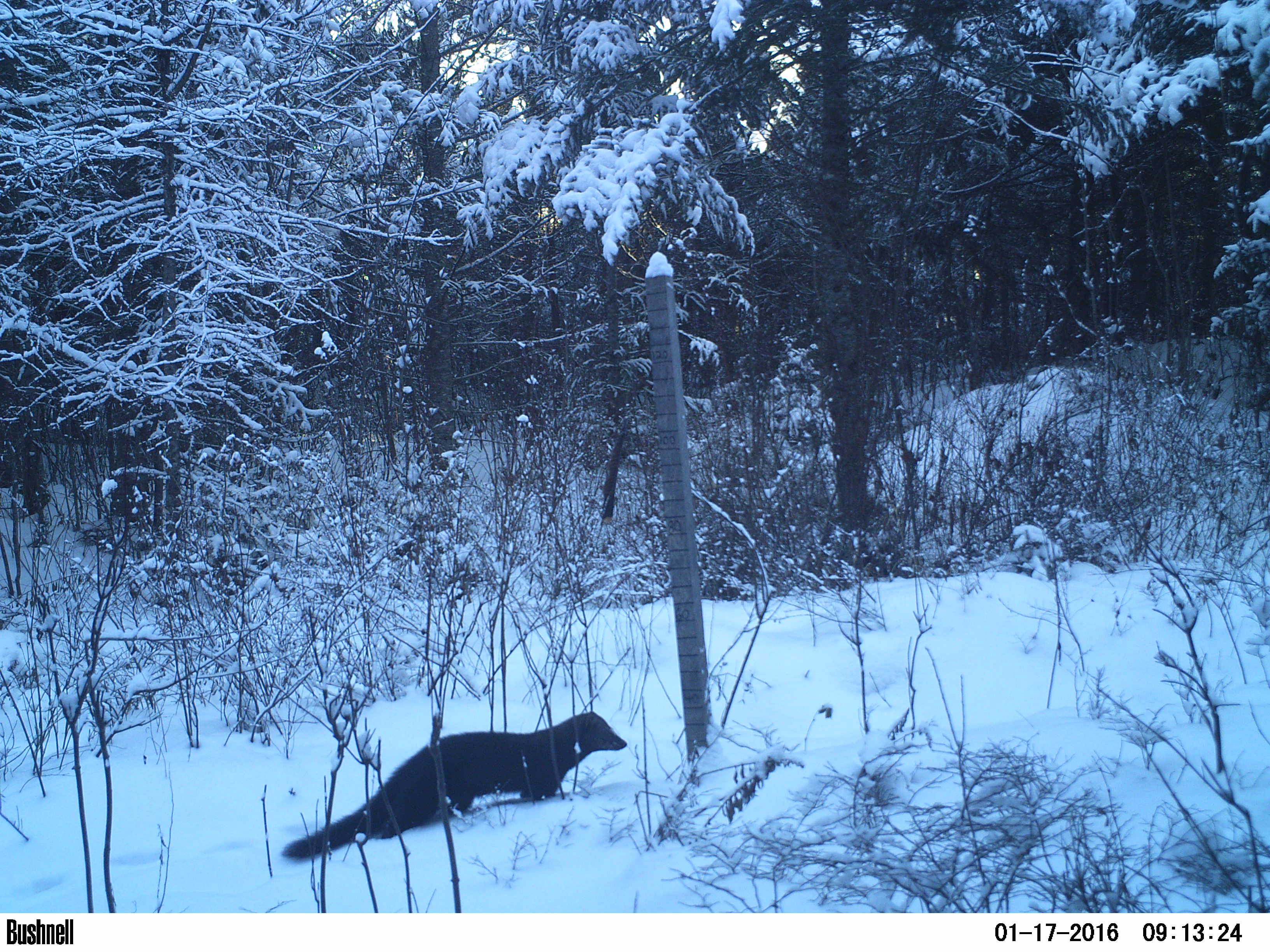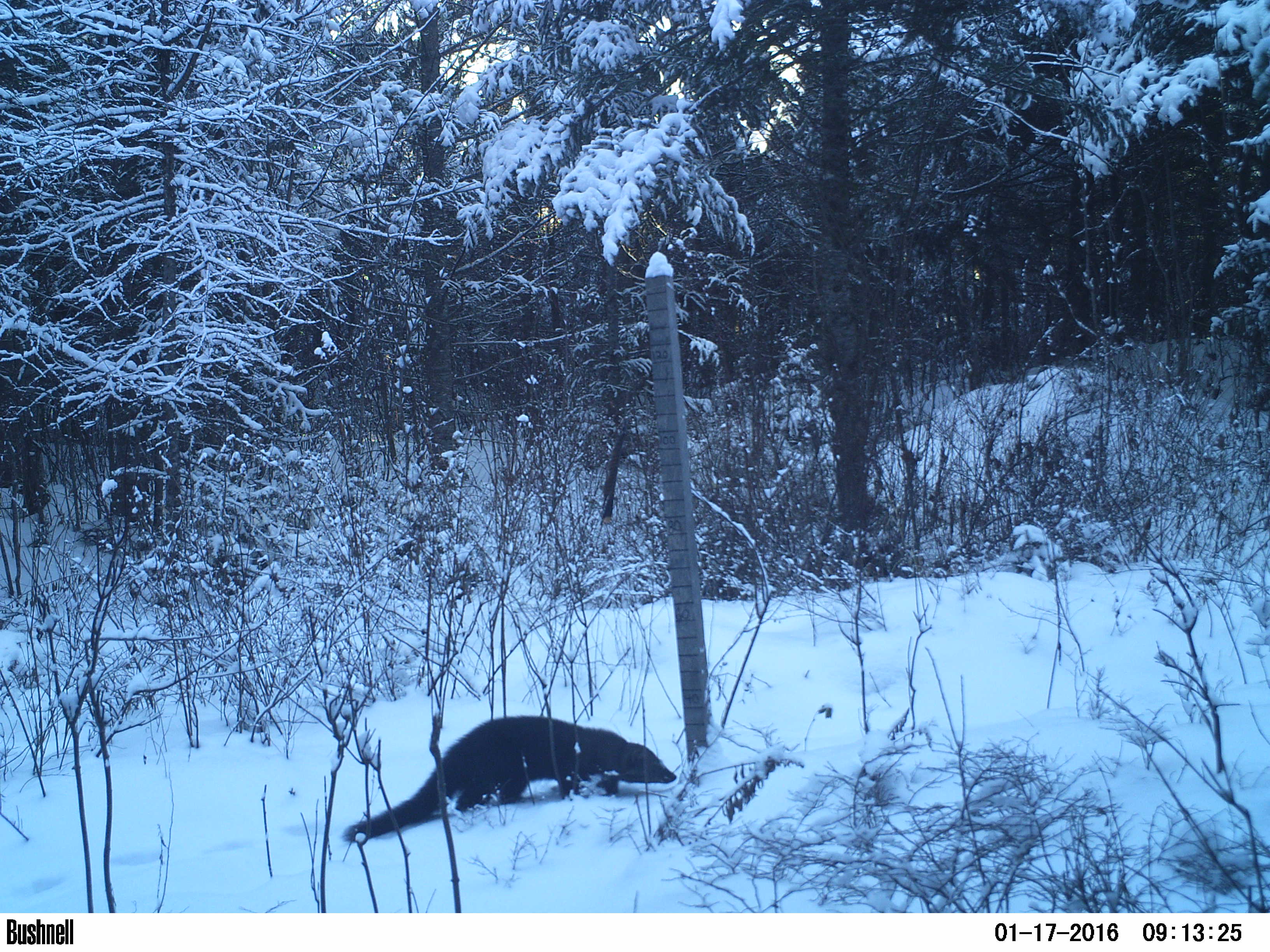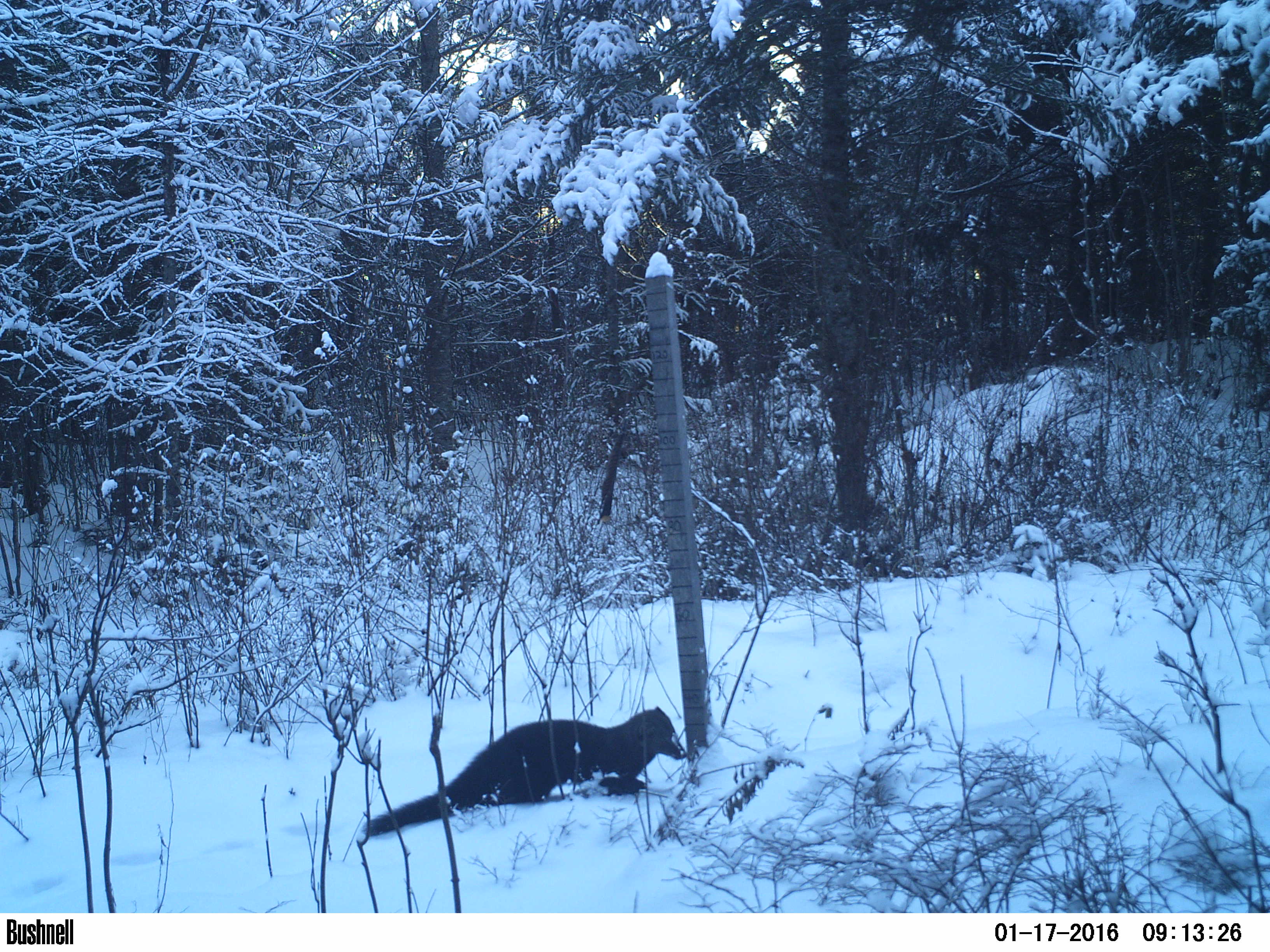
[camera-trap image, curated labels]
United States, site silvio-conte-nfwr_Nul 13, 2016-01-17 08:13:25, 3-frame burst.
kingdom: Animalia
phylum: Chordata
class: Mammalia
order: Carnivora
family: Mustelidae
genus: Pekania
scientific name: Pekania pennanti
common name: fisher